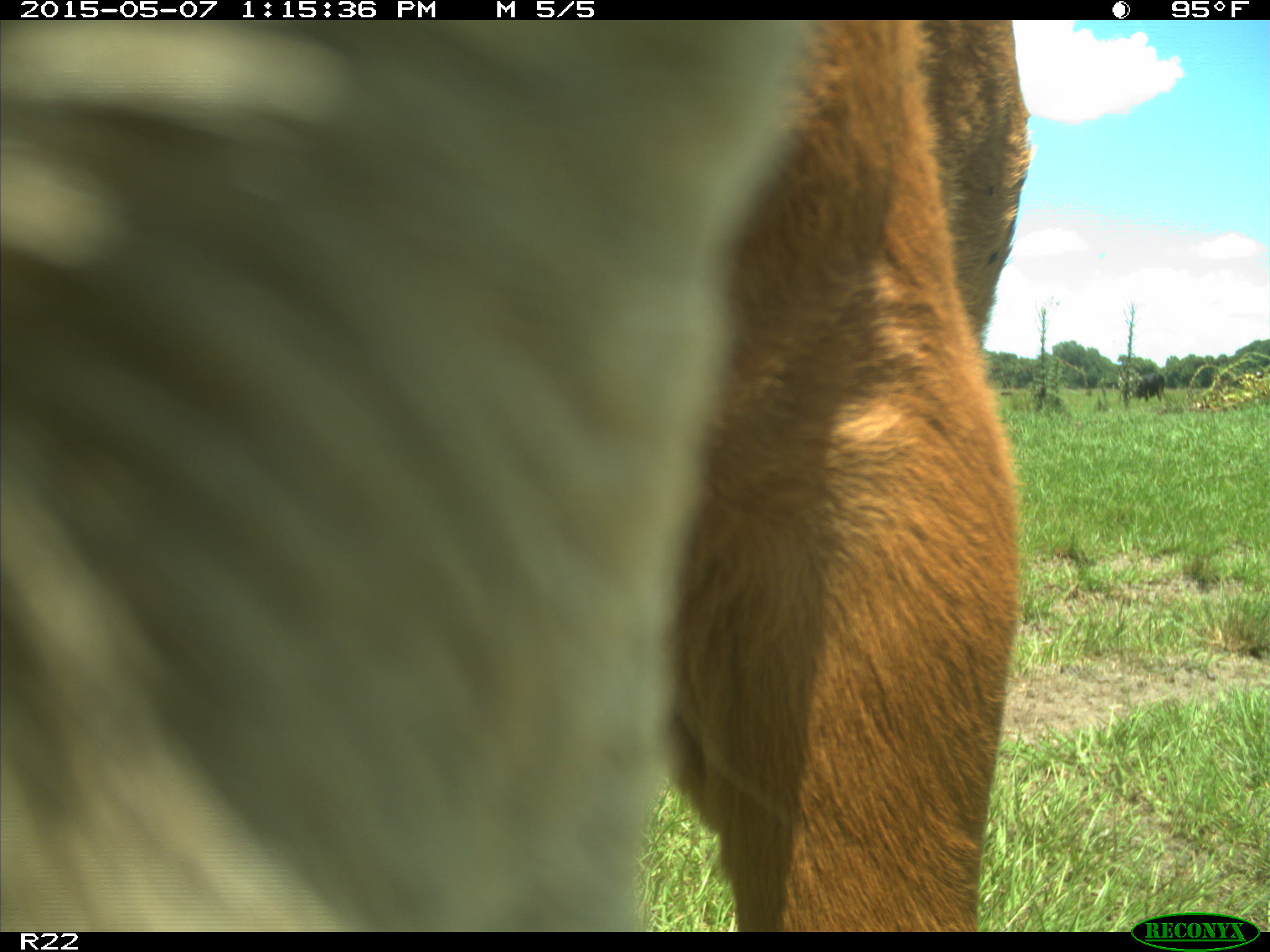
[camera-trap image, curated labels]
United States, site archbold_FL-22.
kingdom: Animalia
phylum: Chordata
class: Mammalia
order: Artiodactyla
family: Bovidae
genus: Bos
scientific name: Bos taurus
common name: domestic cow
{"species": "Bos taurus (domestic cow)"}